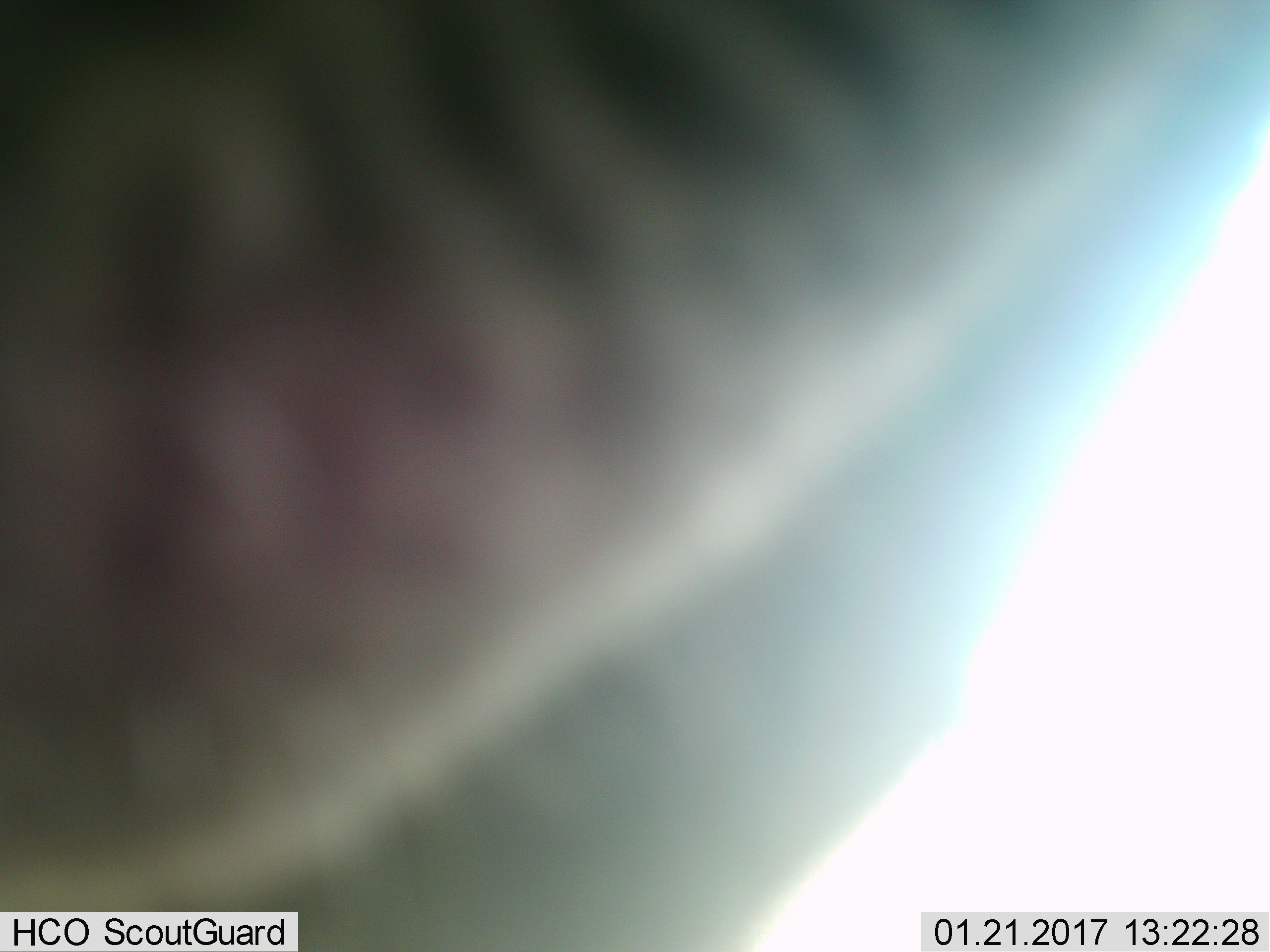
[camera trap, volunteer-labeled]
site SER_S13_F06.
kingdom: Animalia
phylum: Chordata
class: Mammalia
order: Perissodactyla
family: Equidae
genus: Equus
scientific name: Equus quagga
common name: plains zebra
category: zebraplains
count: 1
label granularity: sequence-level